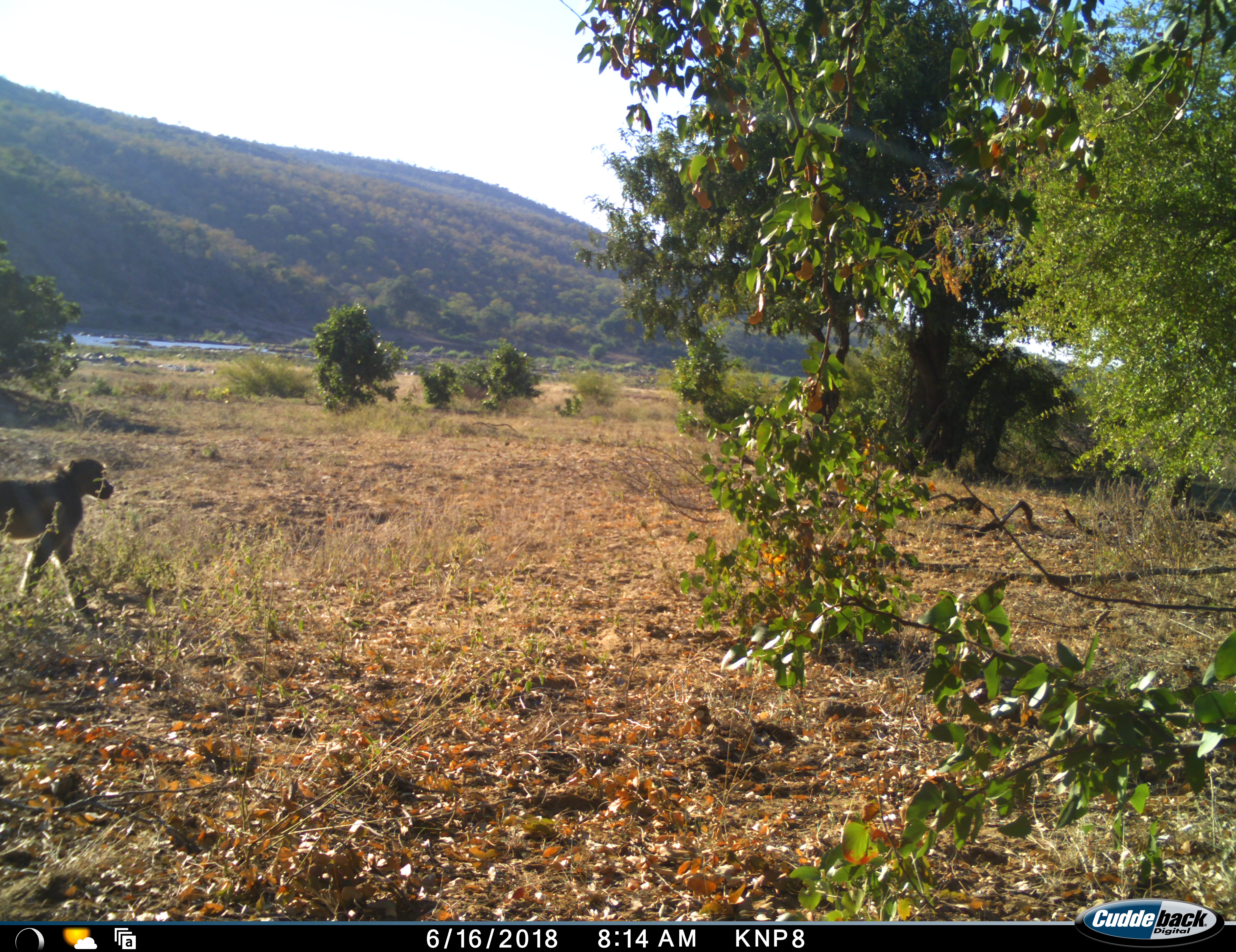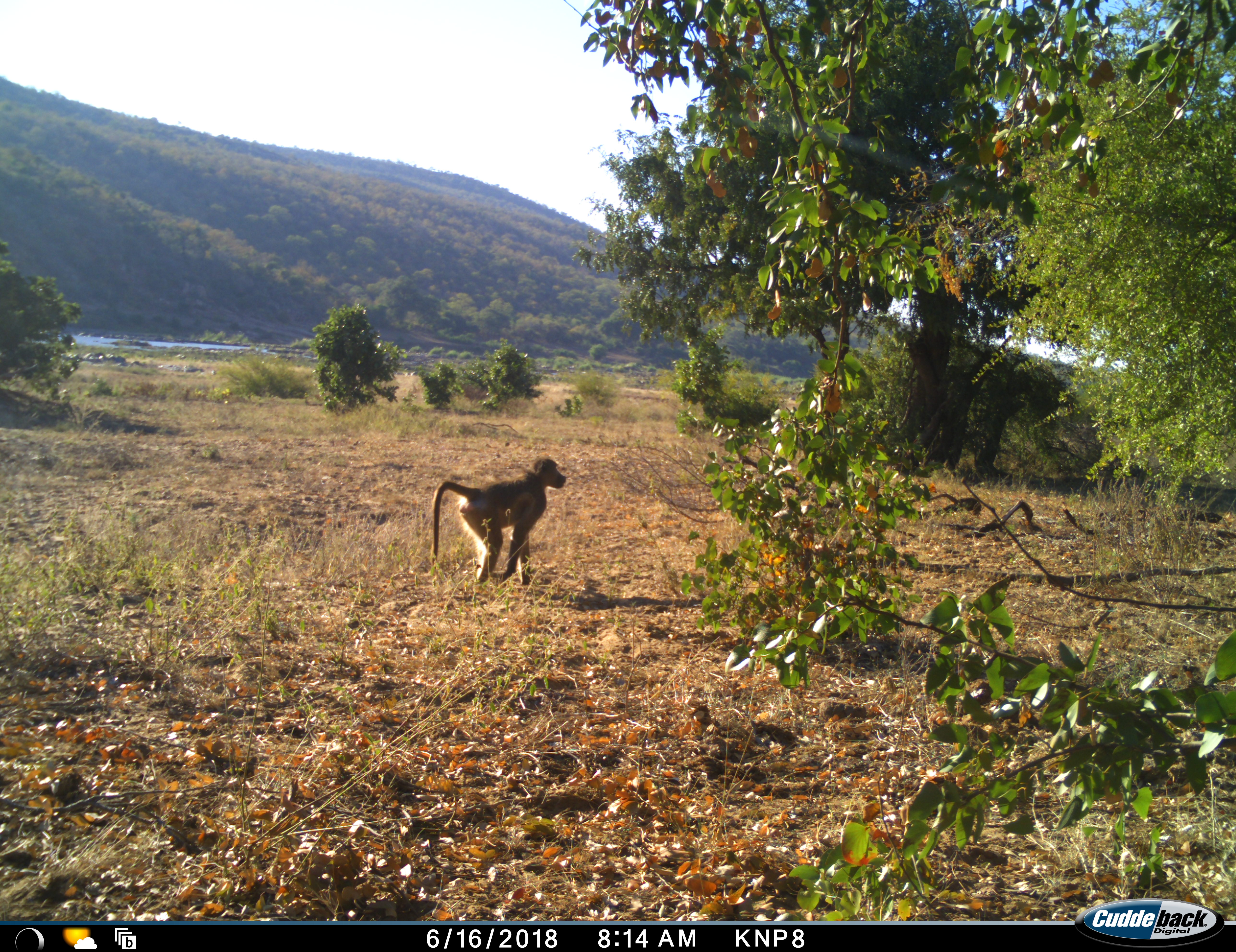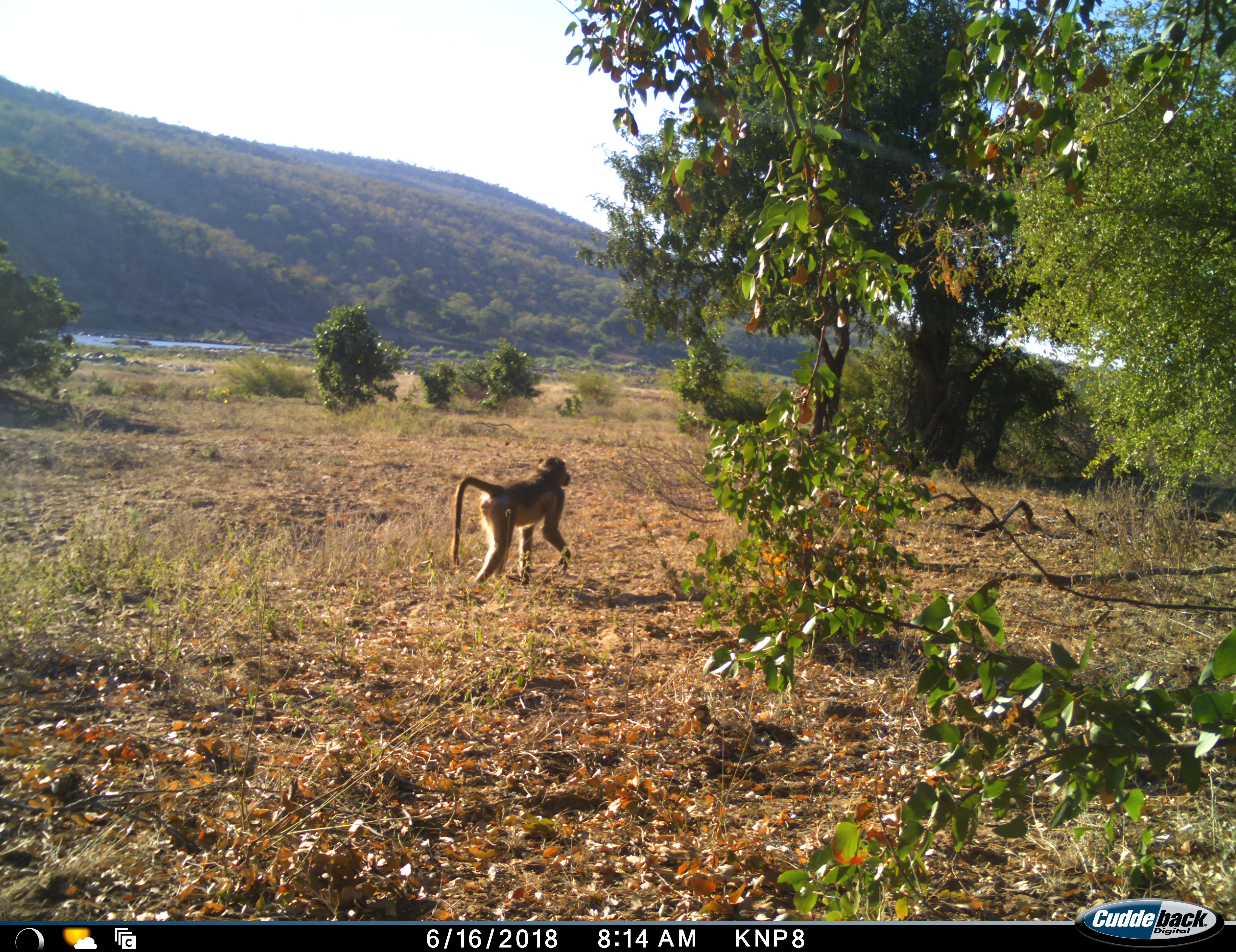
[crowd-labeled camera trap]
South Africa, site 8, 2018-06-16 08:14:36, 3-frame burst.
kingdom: Animalia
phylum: Chordata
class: Mammalia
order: Primates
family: Cercopithecidae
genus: Papio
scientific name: Papio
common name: baboon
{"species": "baboon (Papio)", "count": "1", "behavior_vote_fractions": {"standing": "0%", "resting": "0%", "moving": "100%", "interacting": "0%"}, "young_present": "0%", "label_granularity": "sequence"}